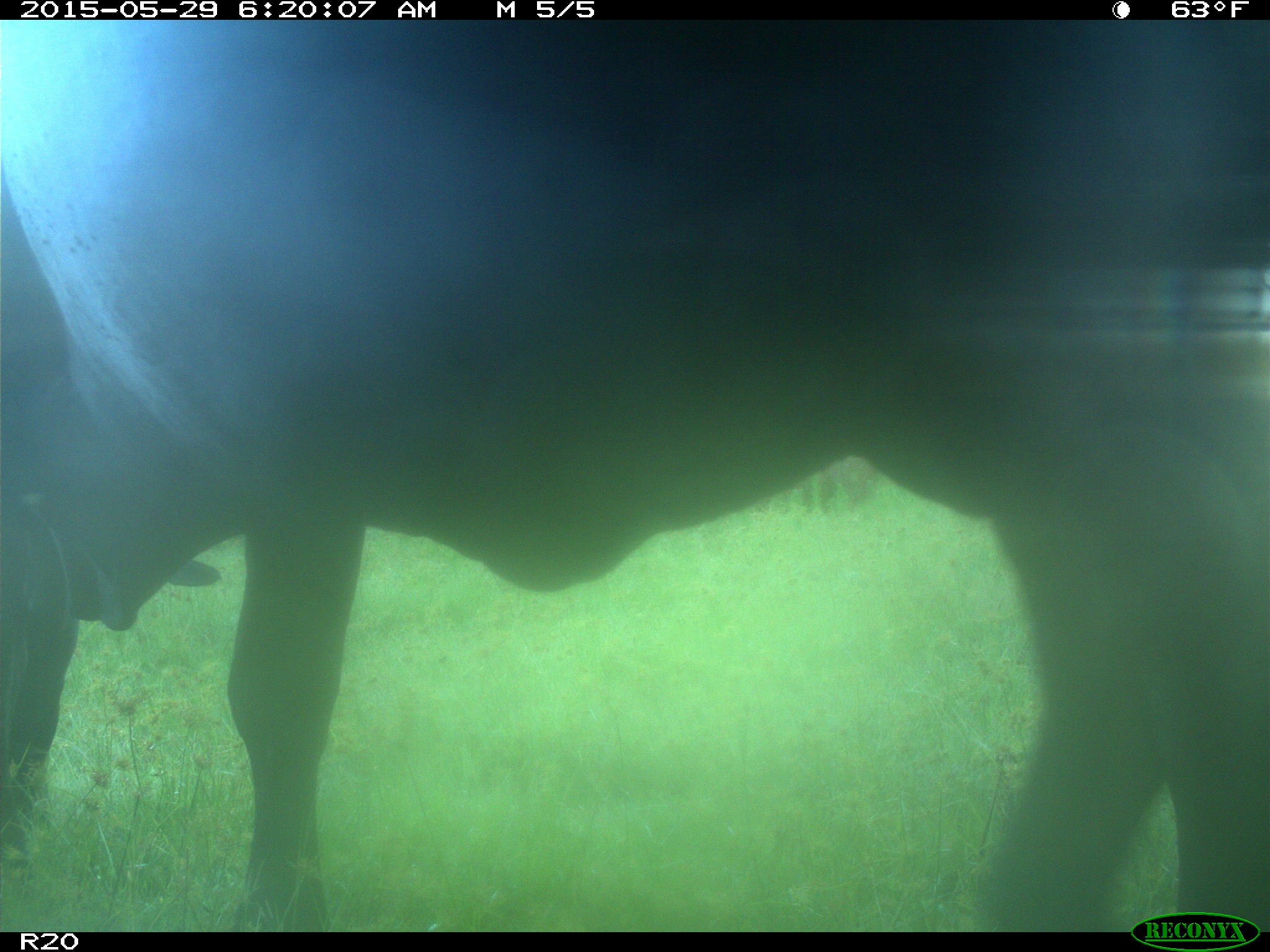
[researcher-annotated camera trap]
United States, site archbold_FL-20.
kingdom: Animalia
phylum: Chordata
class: Mammalia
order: Artiodactyla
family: Bovidae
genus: Bos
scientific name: Bos taurus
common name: domestic cow